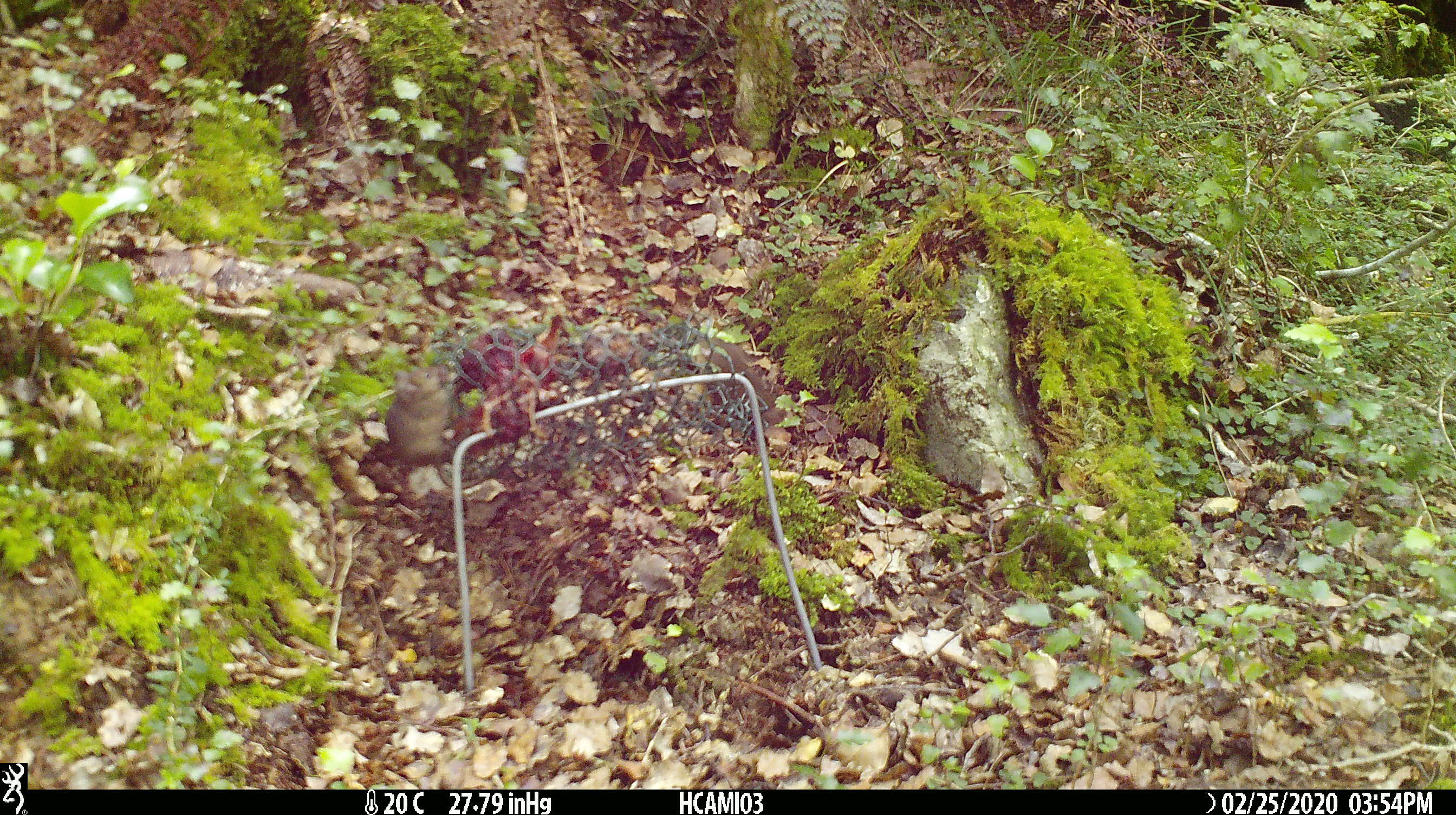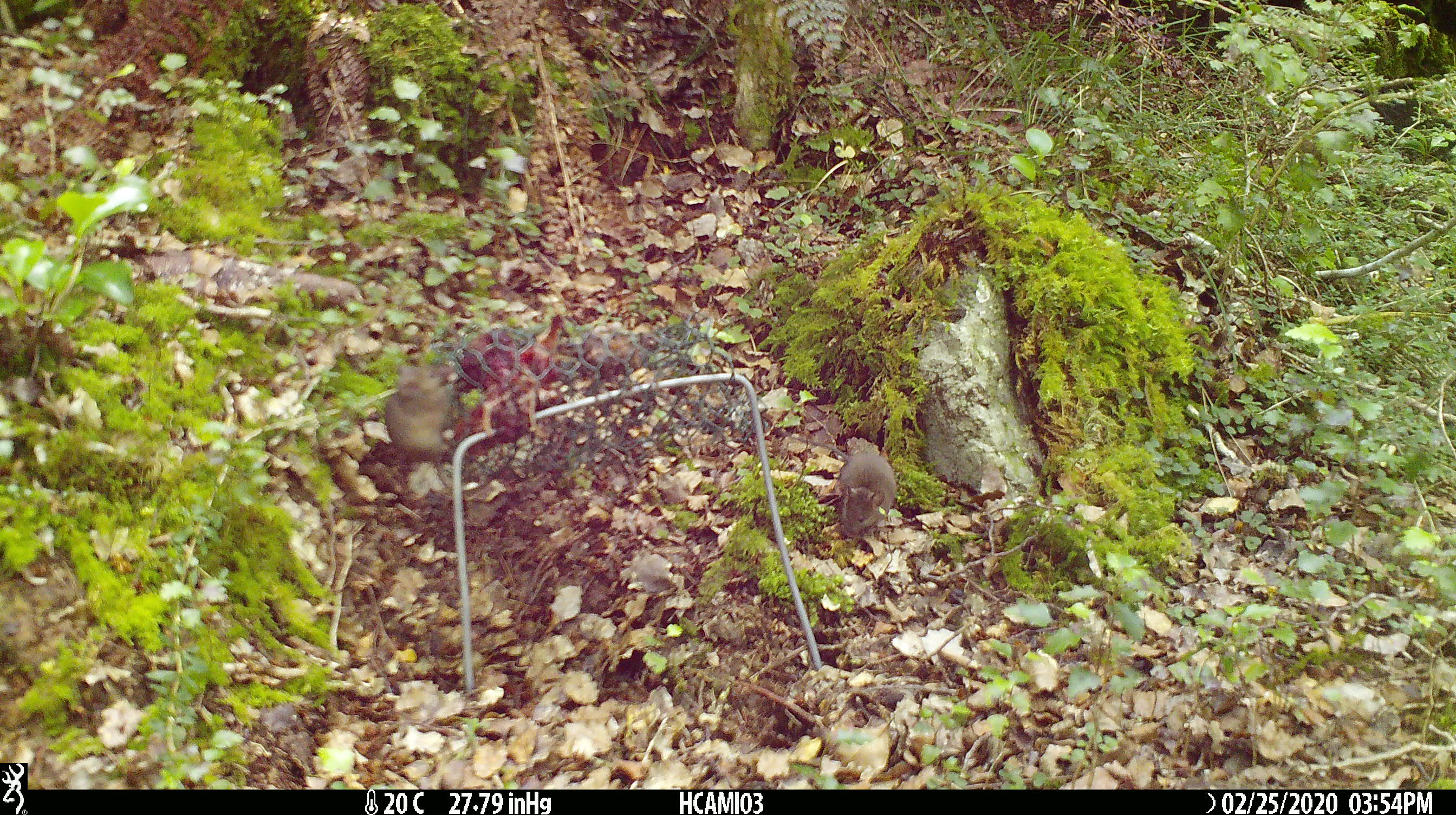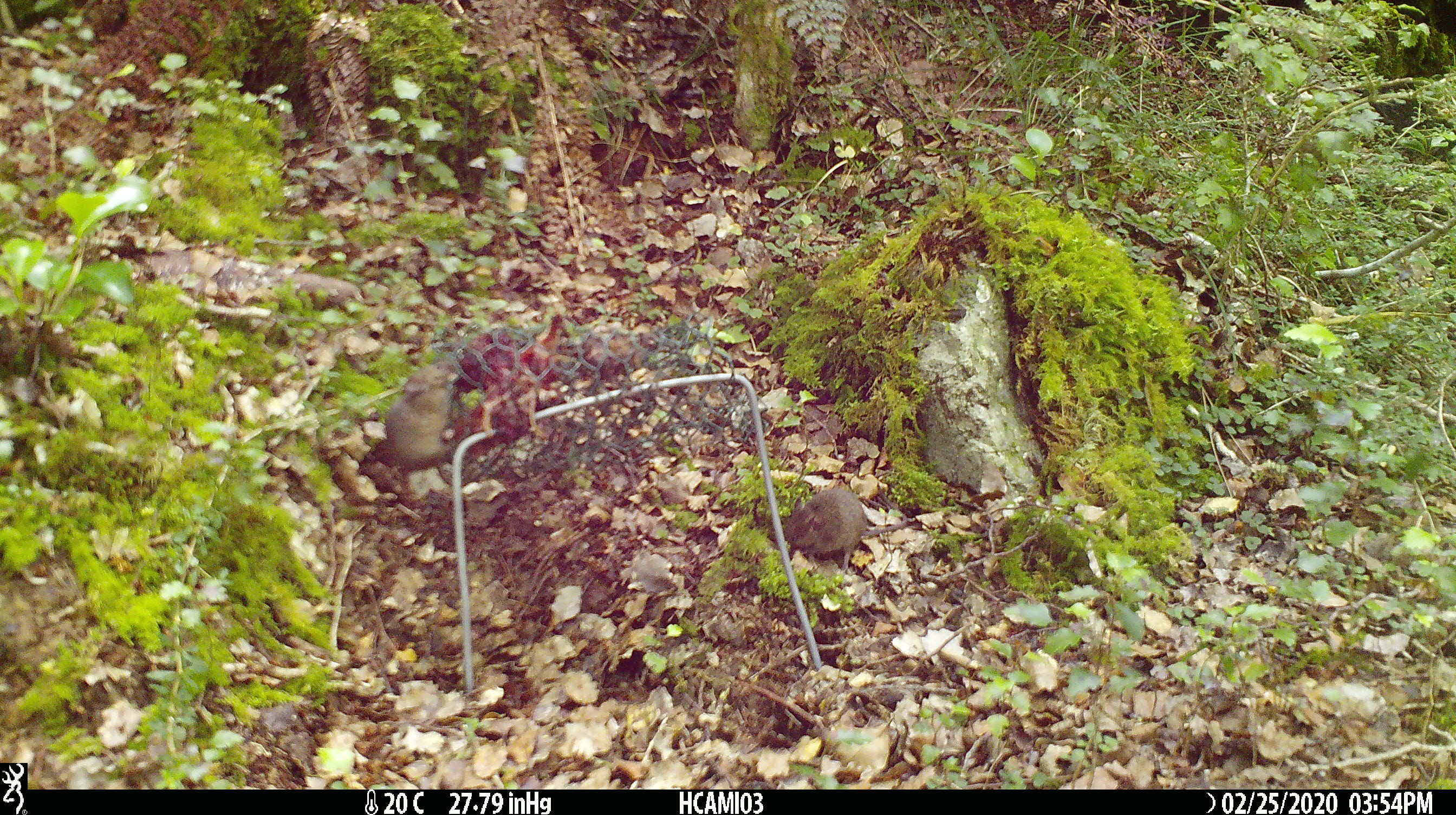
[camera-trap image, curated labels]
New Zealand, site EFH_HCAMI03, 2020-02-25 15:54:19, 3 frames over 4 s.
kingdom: Animalia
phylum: Chordata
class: Mammalia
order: Rodentia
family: Muridae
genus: Mus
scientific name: Mus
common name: mouse